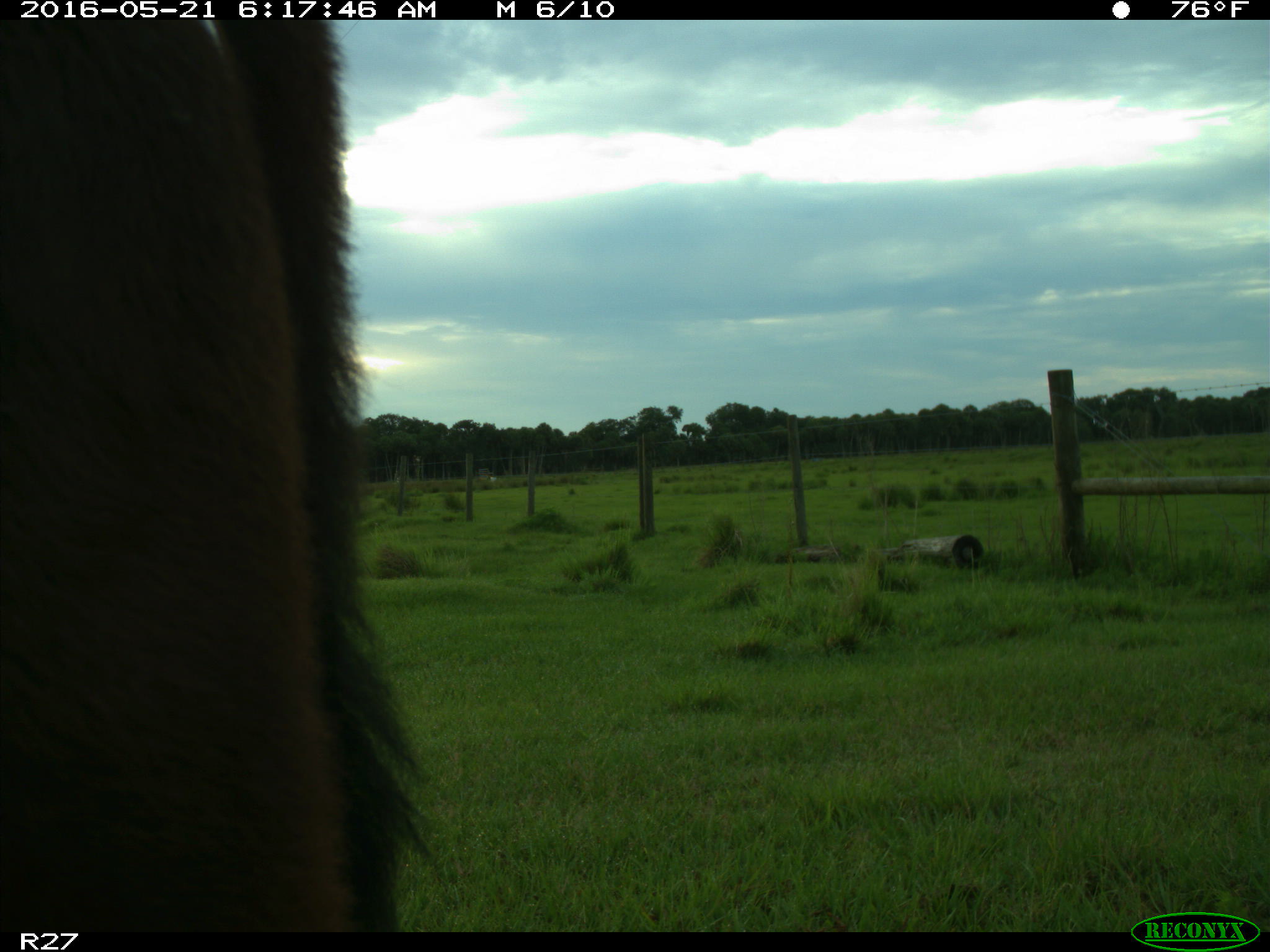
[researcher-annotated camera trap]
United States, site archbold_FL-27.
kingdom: Animalia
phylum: Chordata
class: Mammalia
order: Artiodactyla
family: Bovidae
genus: Bos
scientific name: Bos taurus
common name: domestic cow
Bos taurus (domestic cow).